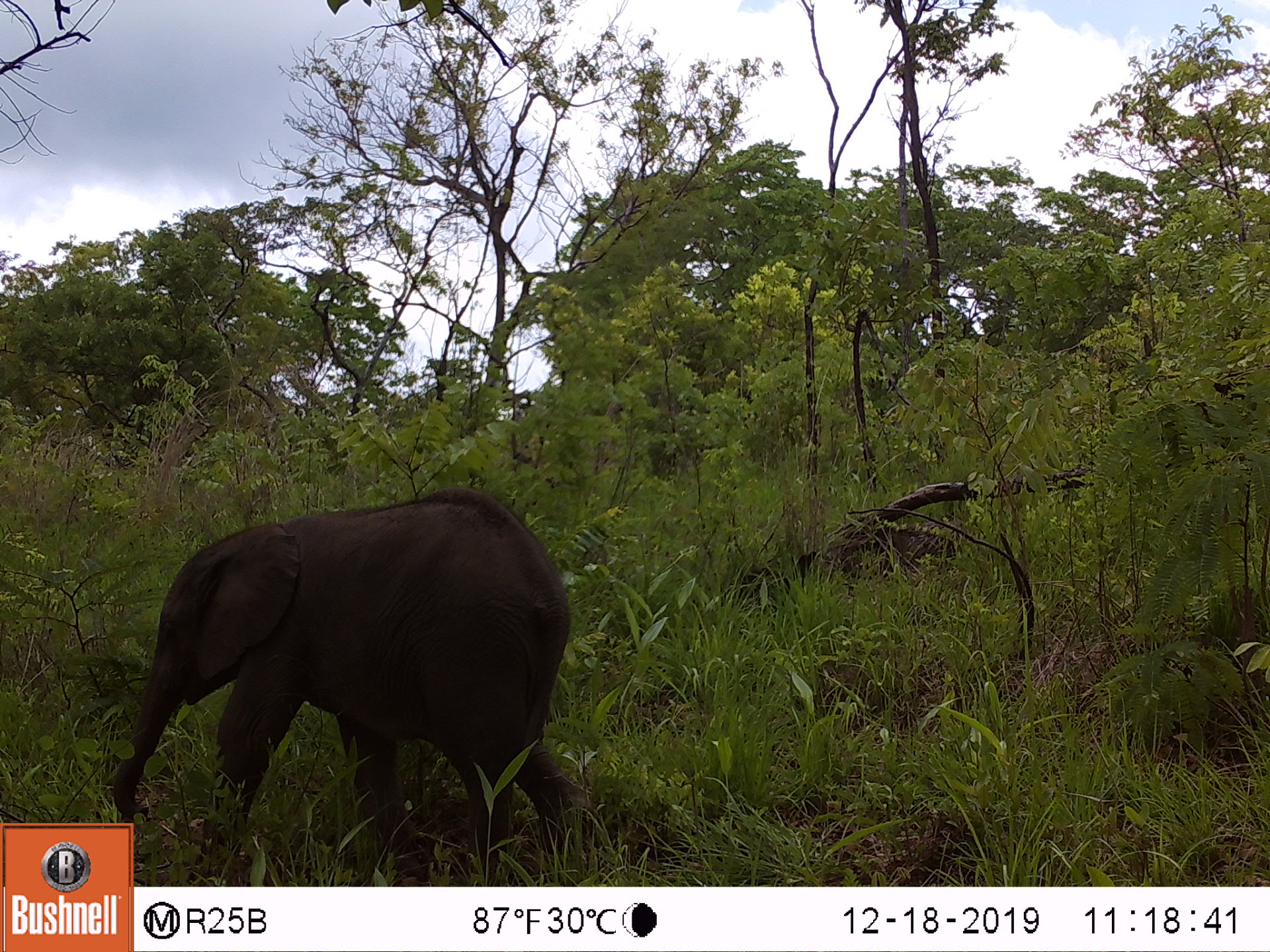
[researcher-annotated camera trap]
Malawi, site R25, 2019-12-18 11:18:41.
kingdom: Animalia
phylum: Chordata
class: Mammalia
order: Proboscidea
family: Elephantidae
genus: Loxodonta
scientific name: Loxodonta africana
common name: african savanna elephant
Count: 1.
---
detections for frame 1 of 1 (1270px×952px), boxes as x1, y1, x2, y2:
african savanna elephant: 97, 483, 596, 819